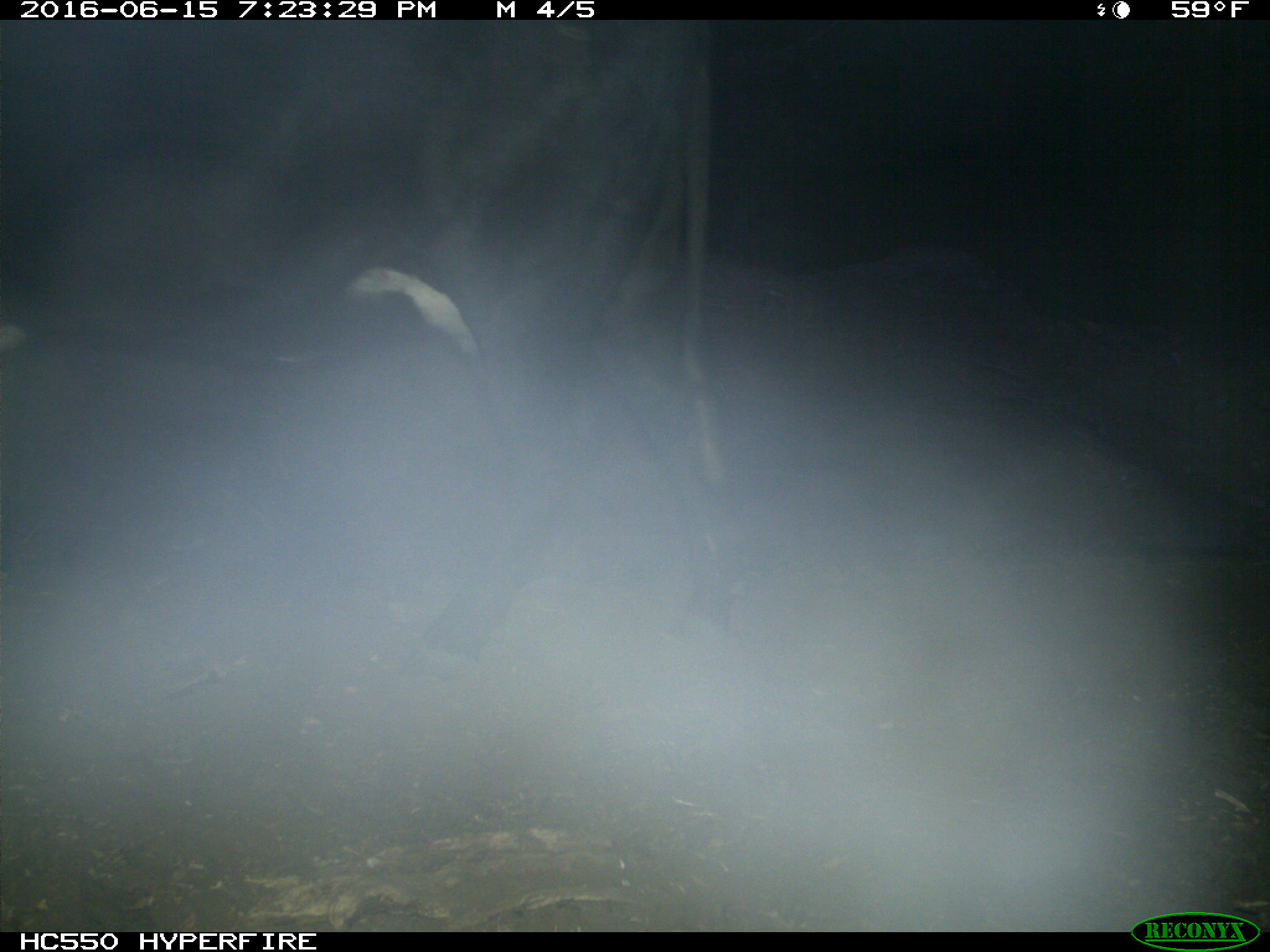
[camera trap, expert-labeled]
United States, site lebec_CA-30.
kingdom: Animalia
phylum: Chordata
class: Mammalia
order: Artiodactyla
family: Bovidae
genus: Bos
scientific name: Bos taurus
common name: domestic cow